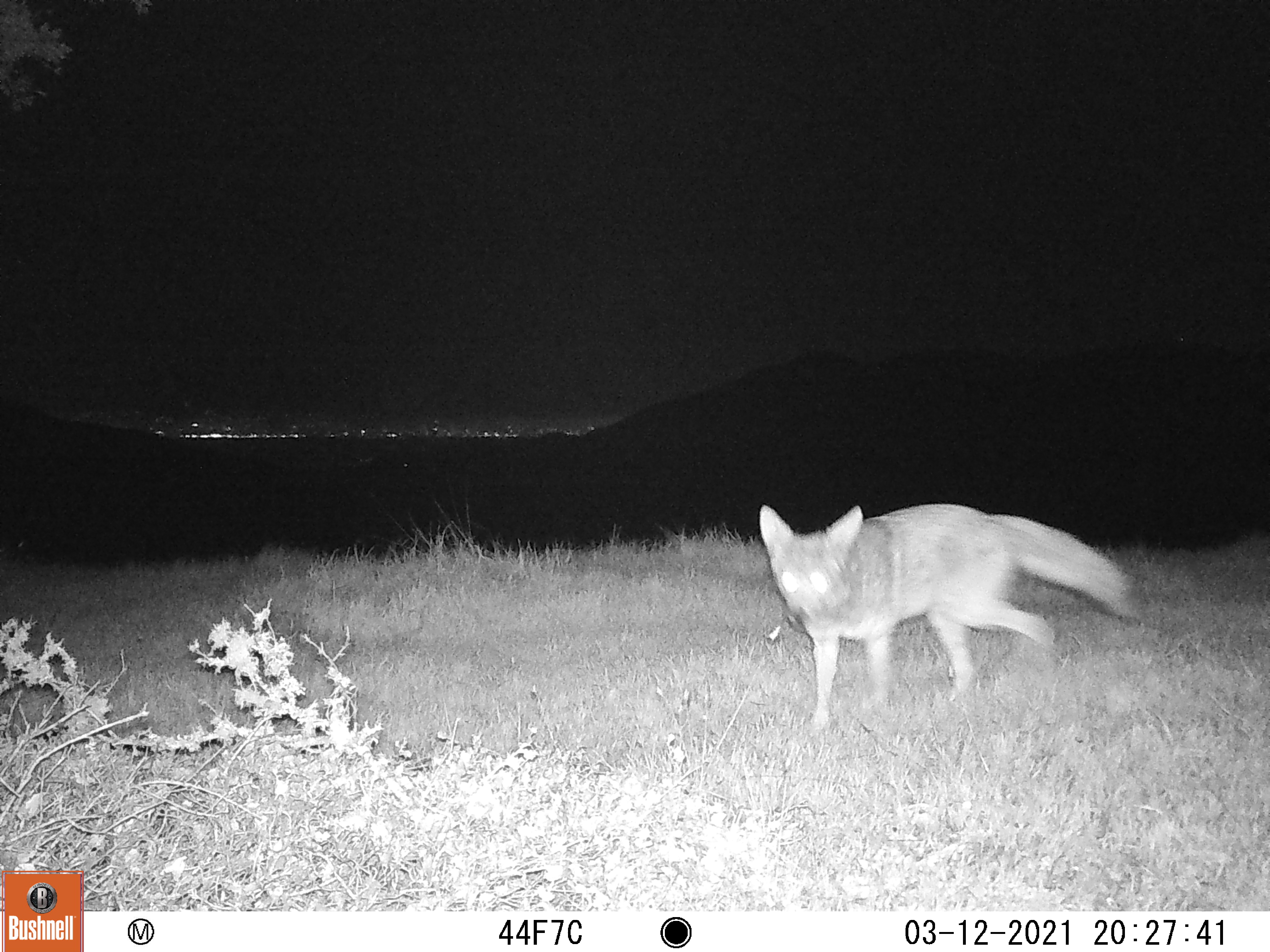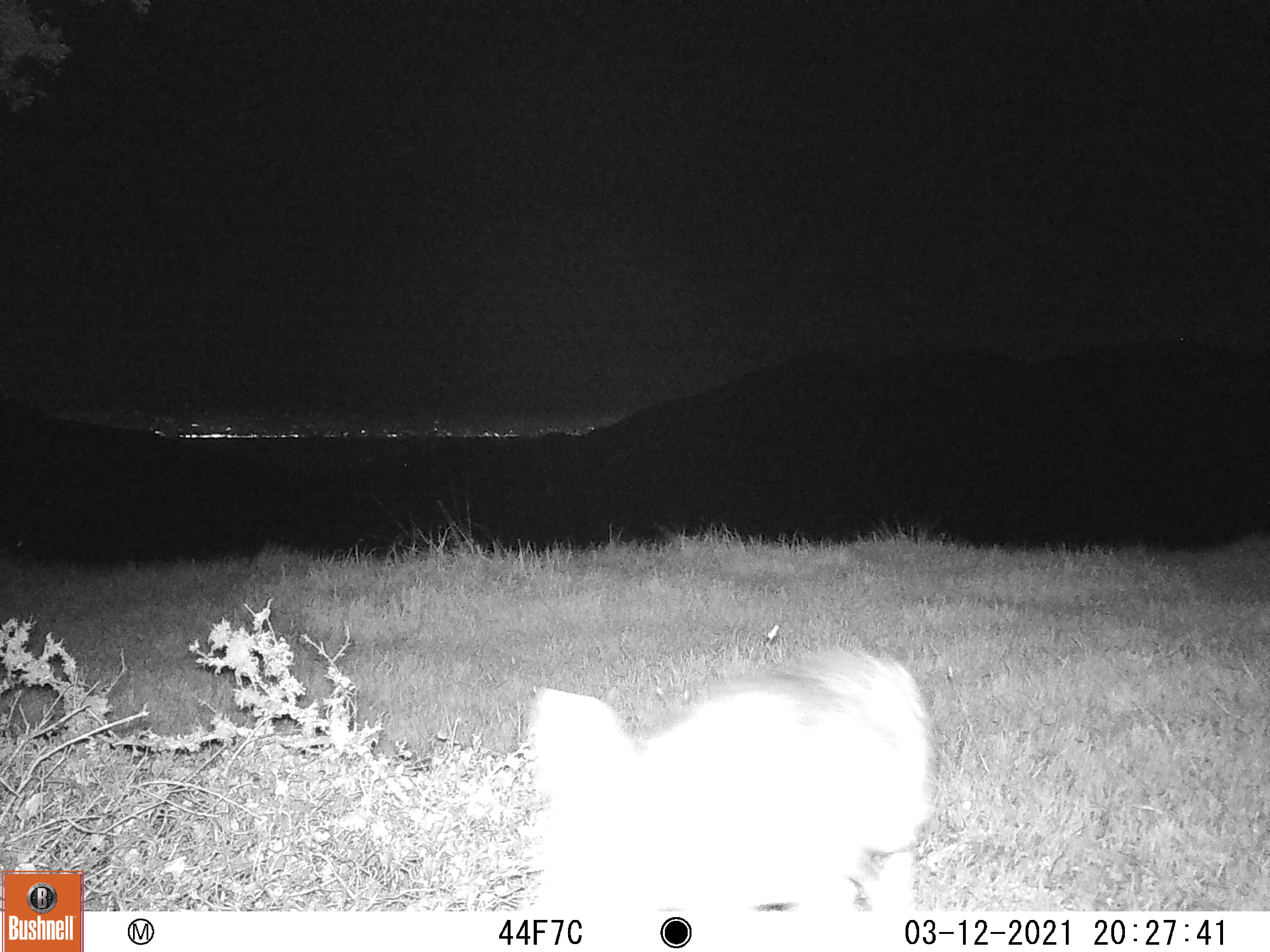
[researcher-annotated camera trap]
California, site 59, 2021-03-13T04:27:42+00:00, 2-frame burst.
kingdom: Animalia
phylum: Chordata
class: Mammalia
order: Carnivora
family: Canidae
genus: Urocyon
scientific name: Urocyon cinereoargenteus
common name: gray fox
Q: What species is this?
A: Gray fox (Urocyon cinereoargenteus).